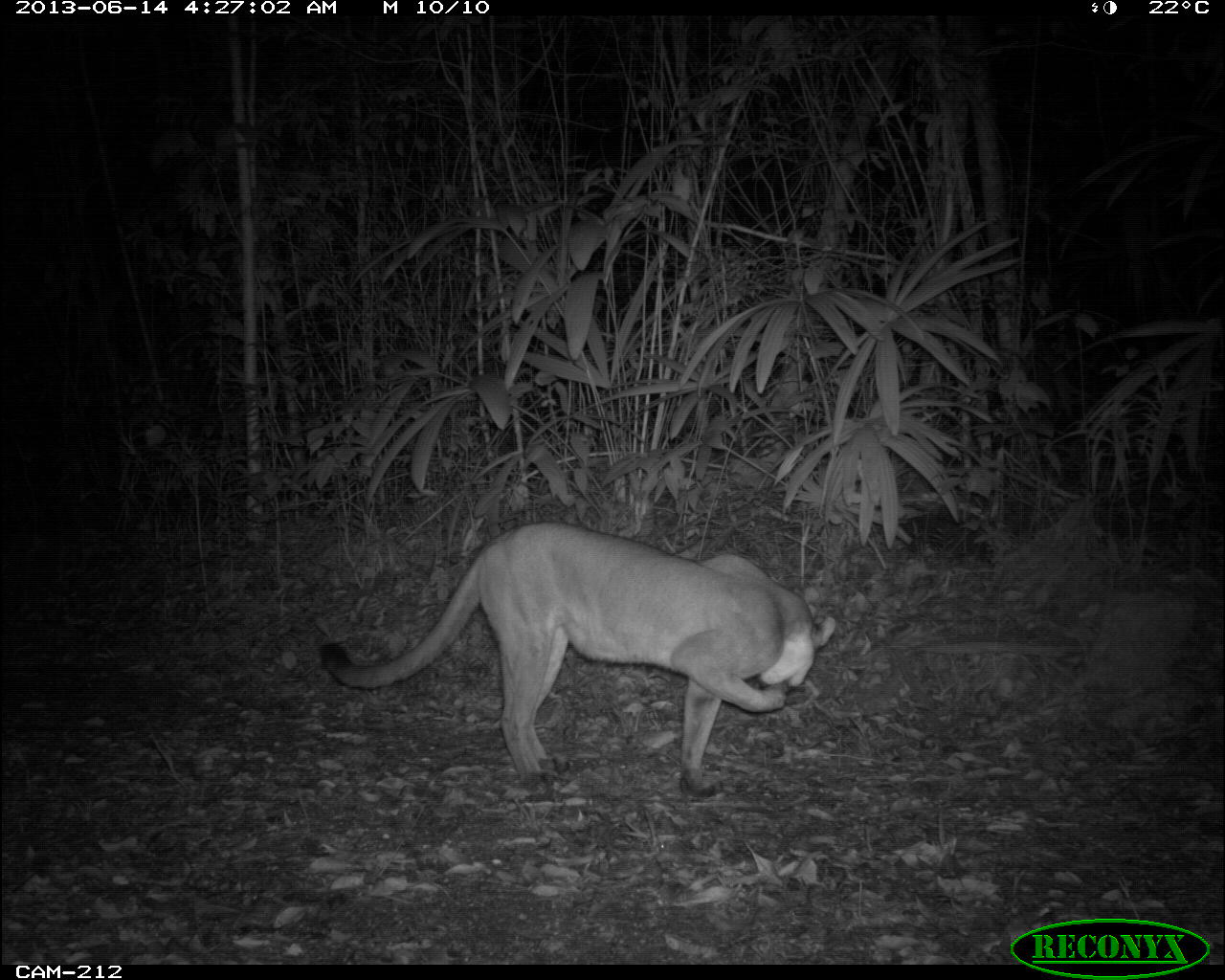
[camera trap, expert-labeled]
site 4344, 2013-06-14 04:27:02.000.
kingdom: Animalia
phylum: Chordata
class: Mammalia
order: Carnivora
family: Felidae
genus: Puma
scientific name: Puma concolor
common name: mountain lion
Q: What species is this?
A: Puma concolor (mountain lion).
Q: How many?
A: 1.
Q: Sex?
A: Female.